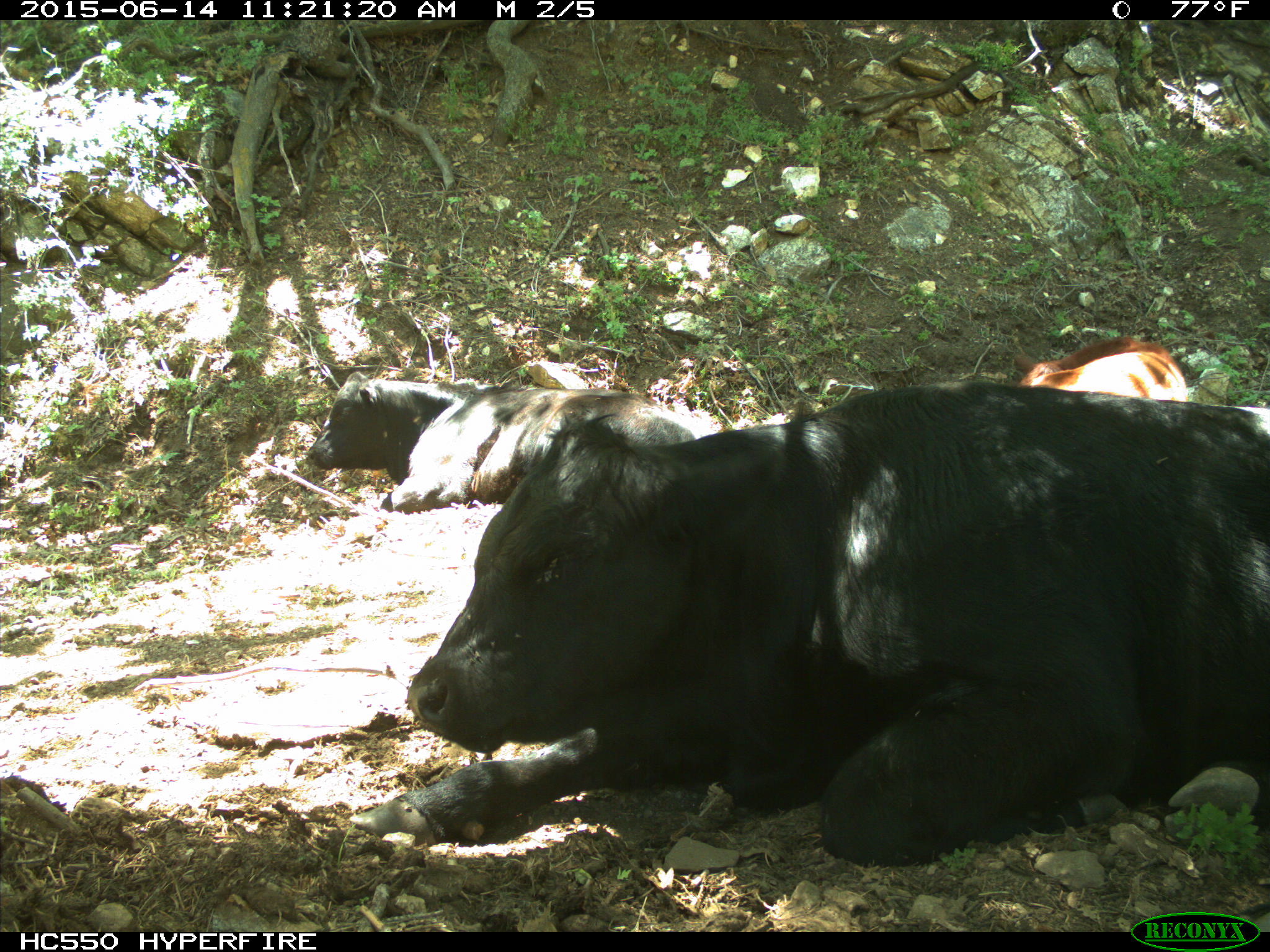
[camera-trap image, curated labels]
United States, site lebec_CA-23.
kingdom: Animalia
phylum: Chordata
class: Mammalia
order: Artiodactyla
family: Bovidae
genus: Bos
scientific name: Bos taurus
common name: domestic cow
Bos taurus (domestic cow).